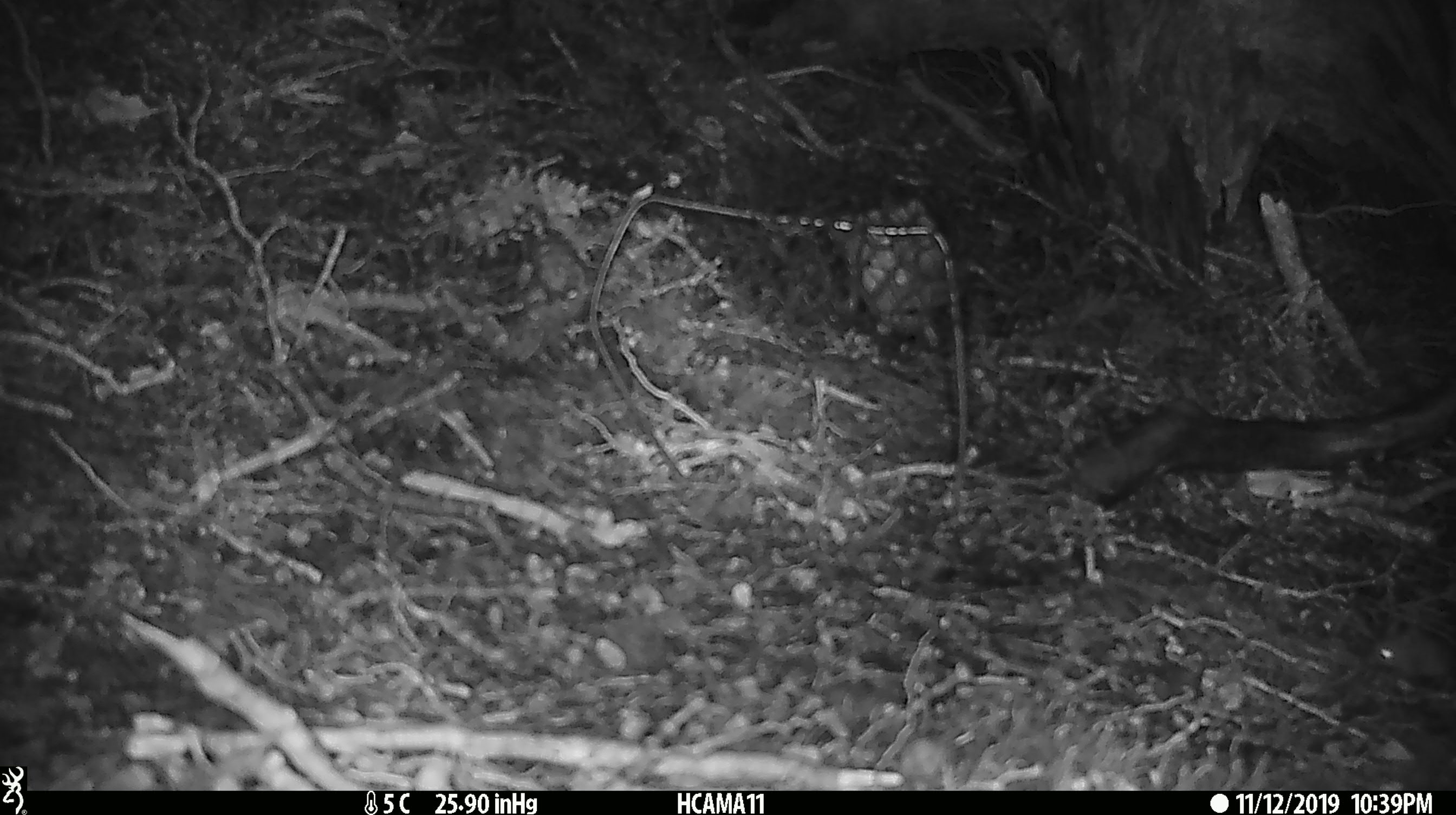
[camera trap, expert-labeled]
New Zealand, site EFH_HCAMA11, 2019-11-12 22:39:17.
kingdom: Animalia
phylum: Chordata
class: Mammalia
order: Rodentia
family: Muridae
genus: Mus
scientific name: Mus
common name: mouse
Mouse (Mus).